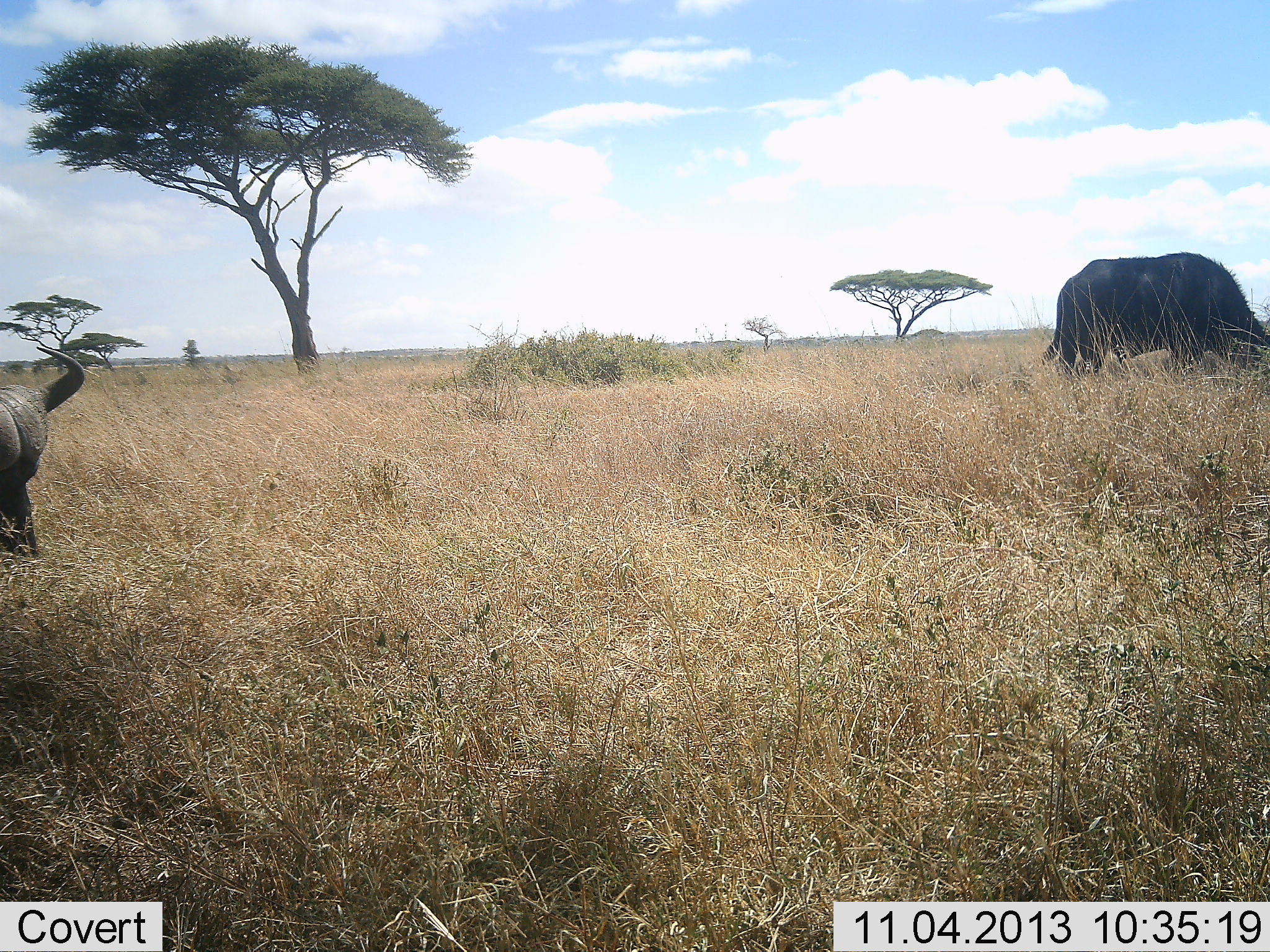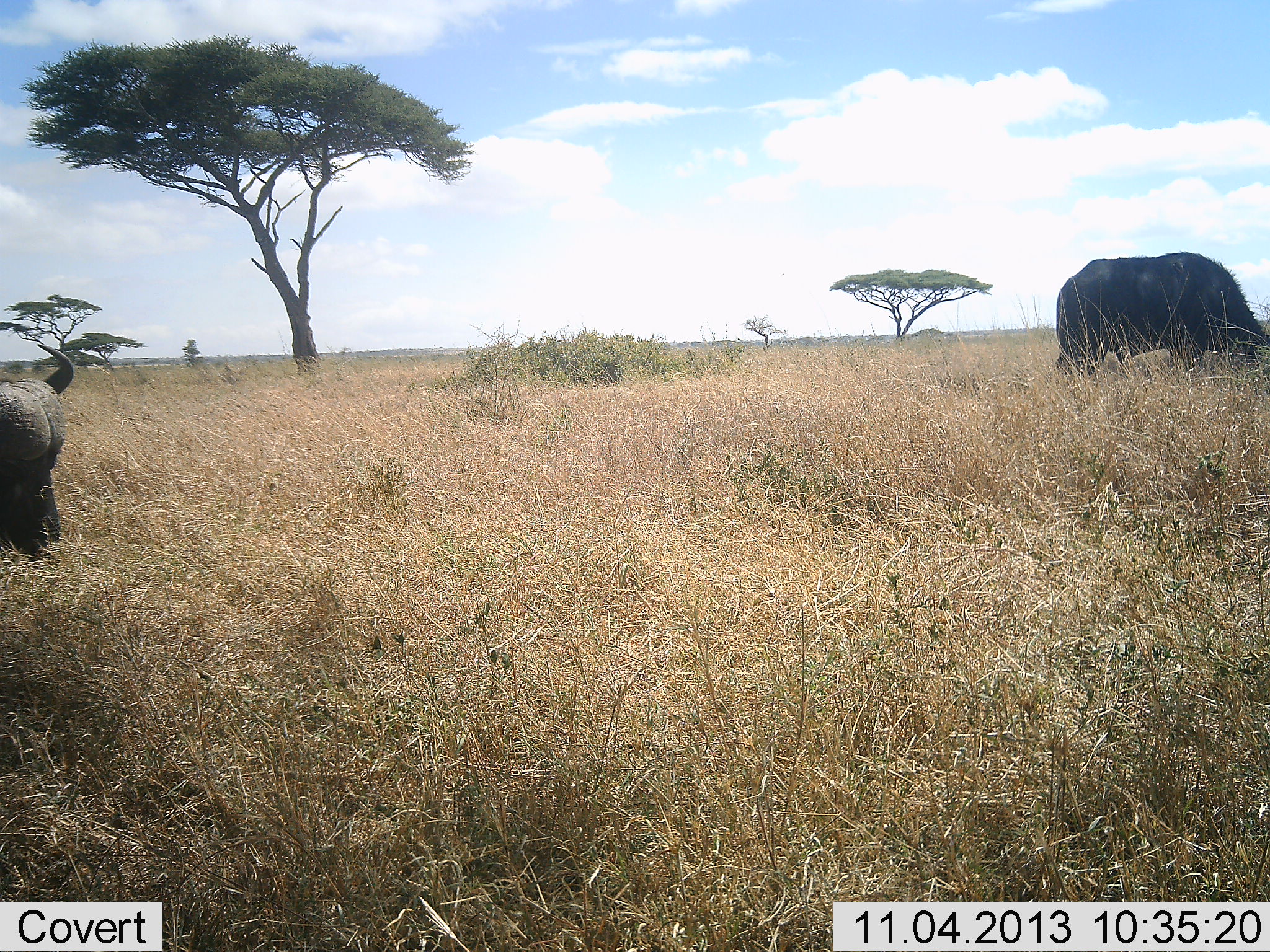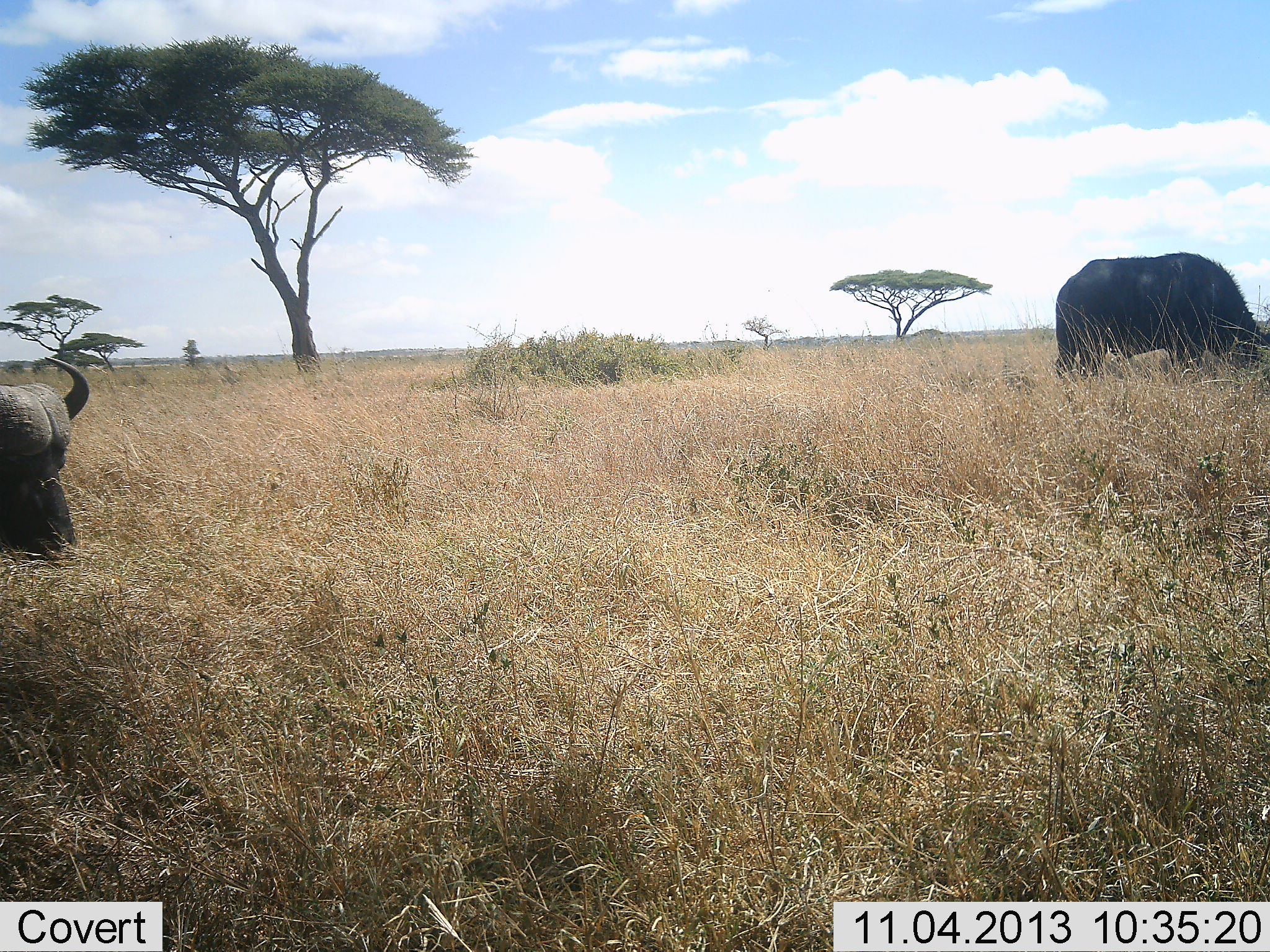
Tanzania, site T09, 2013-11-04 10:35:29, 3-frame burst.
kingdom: Animalia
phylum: Chordata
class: Mammalia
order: Artiodactyla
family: Bovidae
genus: Syncerus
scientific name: Syncerus caffer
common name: cape buffalo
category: buffalo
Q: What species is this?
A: Buffalo (cape buffalo) (Syncerus caffer).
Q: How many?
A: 2.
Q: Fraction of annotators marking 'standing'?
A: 33%.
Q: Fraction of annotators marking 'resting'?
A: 0%.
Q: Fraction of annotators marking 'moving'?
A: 7%.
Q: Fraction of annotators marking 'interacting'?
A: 0%.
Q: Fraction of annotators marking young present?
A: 0%.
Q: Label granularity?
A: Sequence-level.